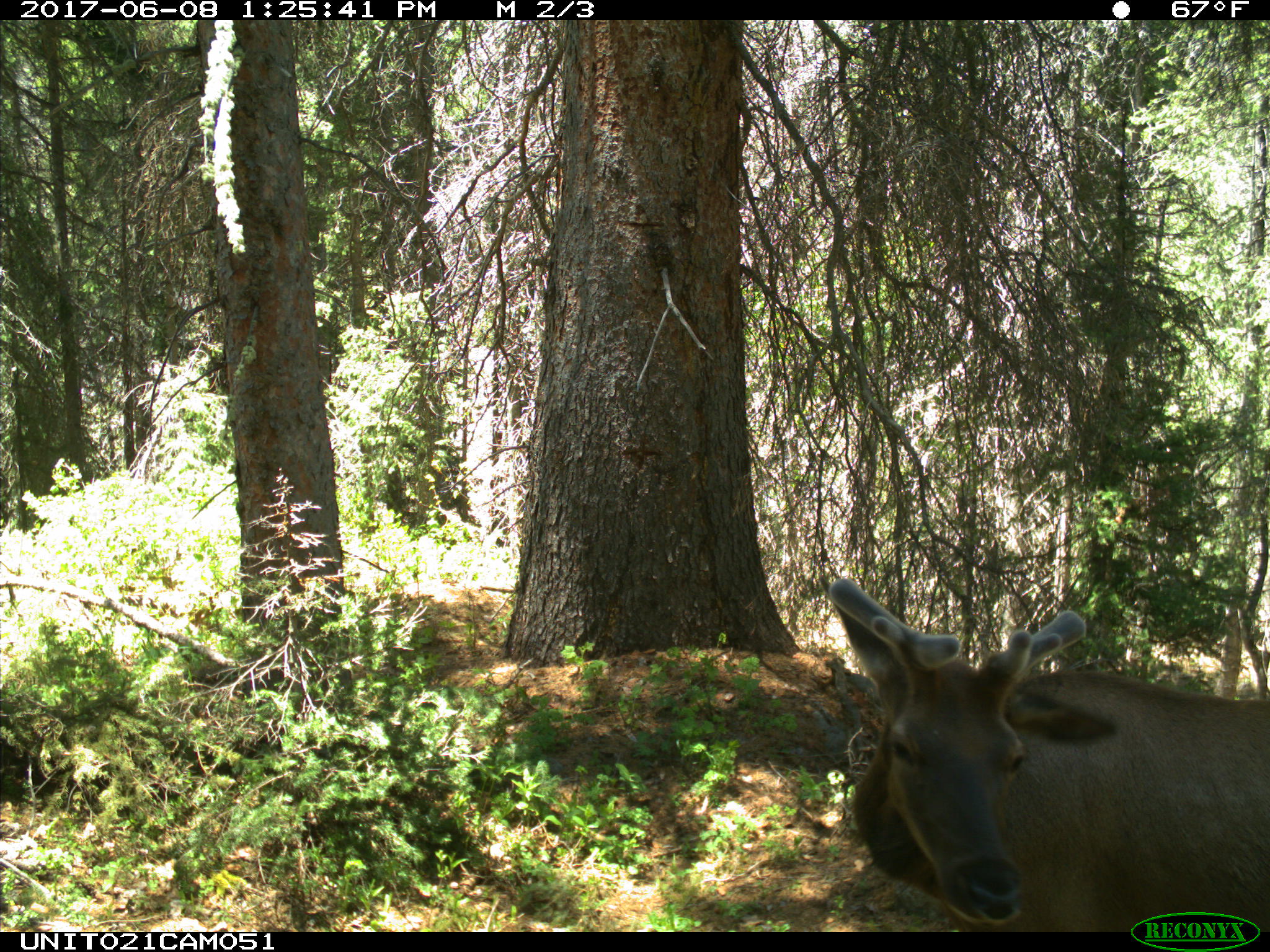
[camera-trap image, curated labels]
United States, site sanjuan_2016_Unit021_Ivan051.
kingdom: Animalia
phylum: Chordata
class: Mammalia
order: Artiodactyla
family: Cervidae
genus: Cervus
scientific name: Cervus elaphus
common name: red deer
Cervus elaphus (red deer).